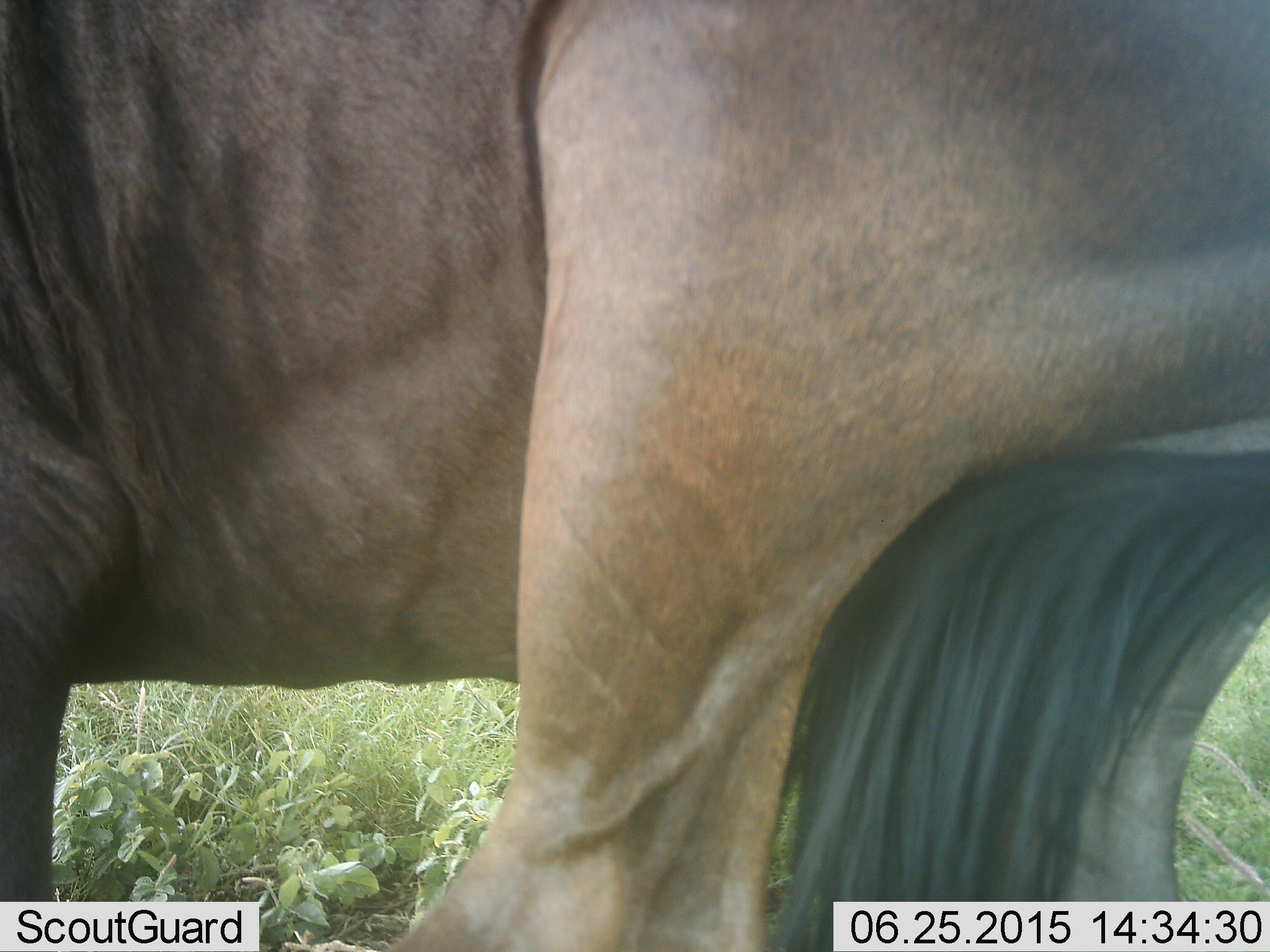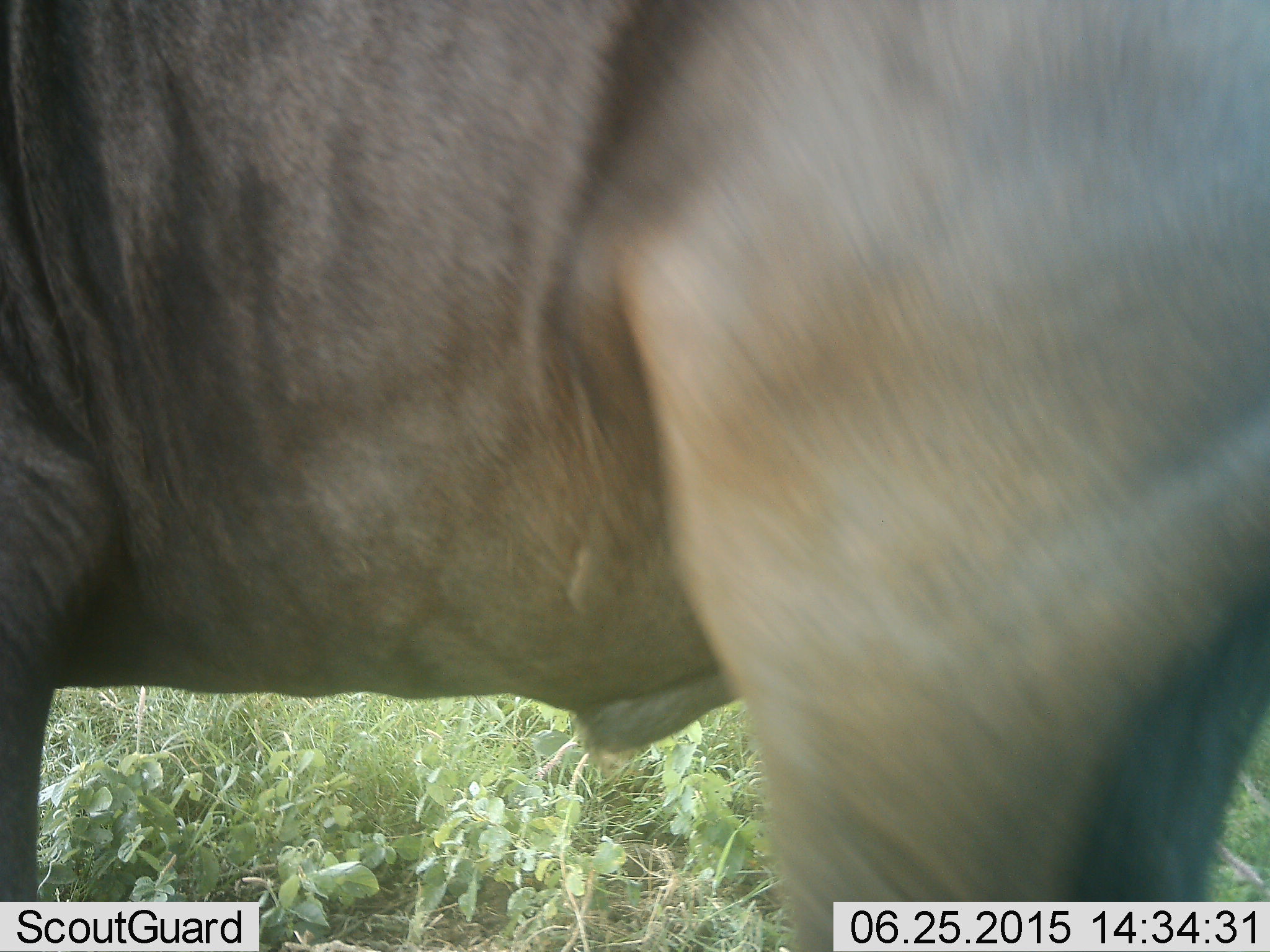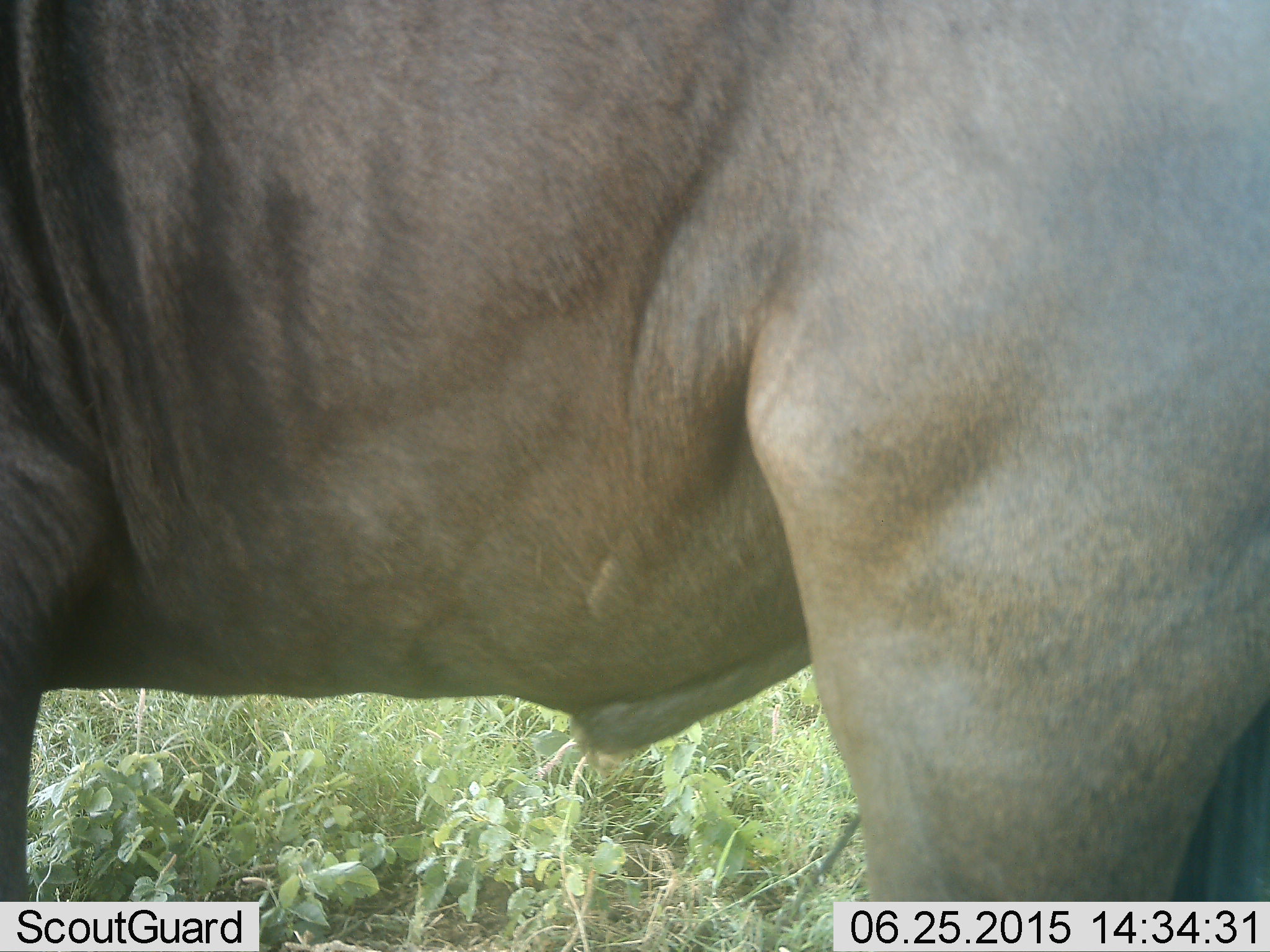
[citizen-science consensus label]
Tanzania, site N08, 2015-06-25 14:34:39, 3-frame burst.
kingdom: Animalia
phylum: Chordata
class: Mammalia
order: Artiodactyla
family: Bovidae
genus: Connochaetes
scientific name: Connochaetes taurinus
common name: blue wildebeest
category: wildebeest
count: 1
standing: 40%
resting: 0%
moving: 60%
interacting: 0%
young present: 0%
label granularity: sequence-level